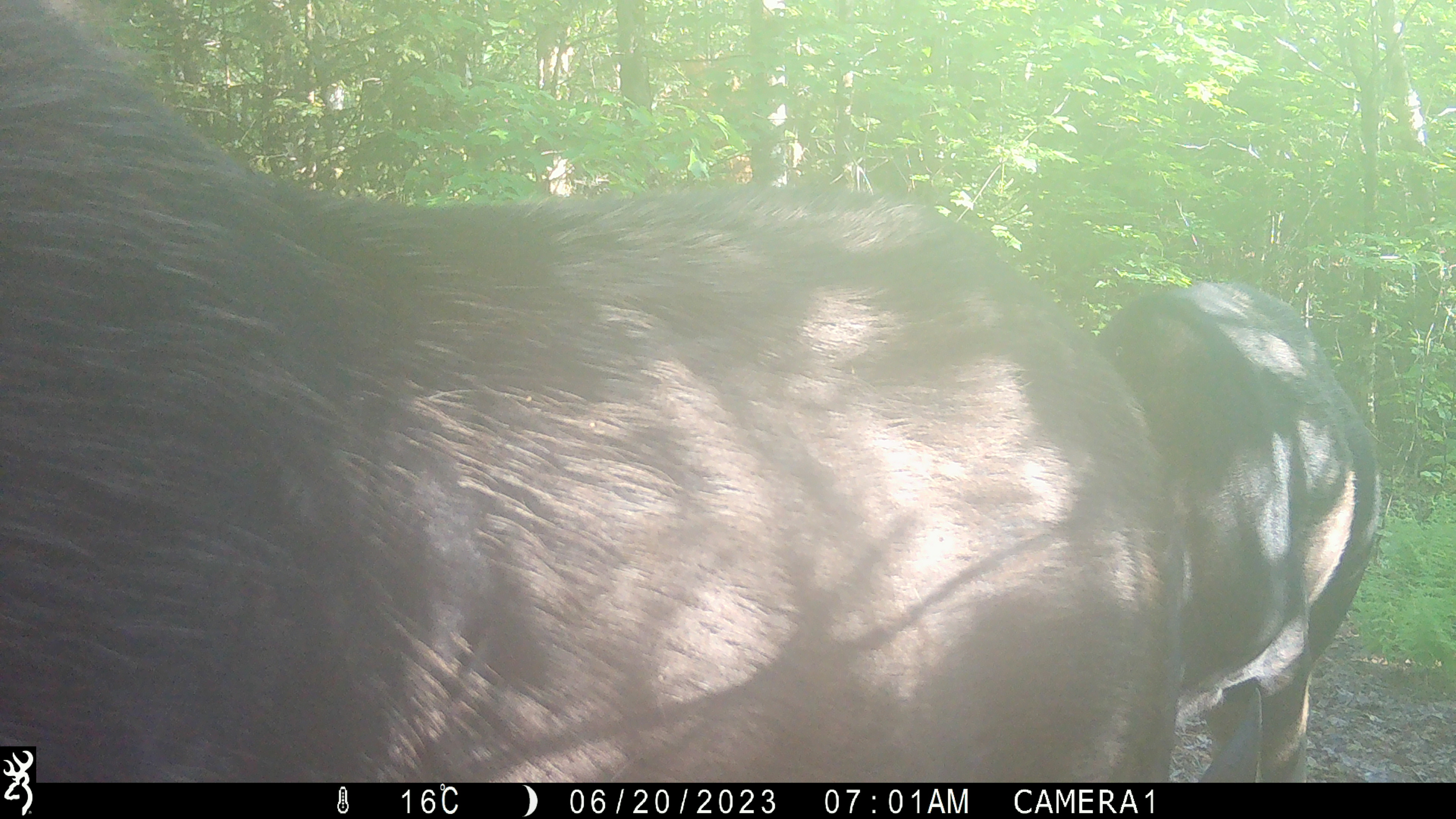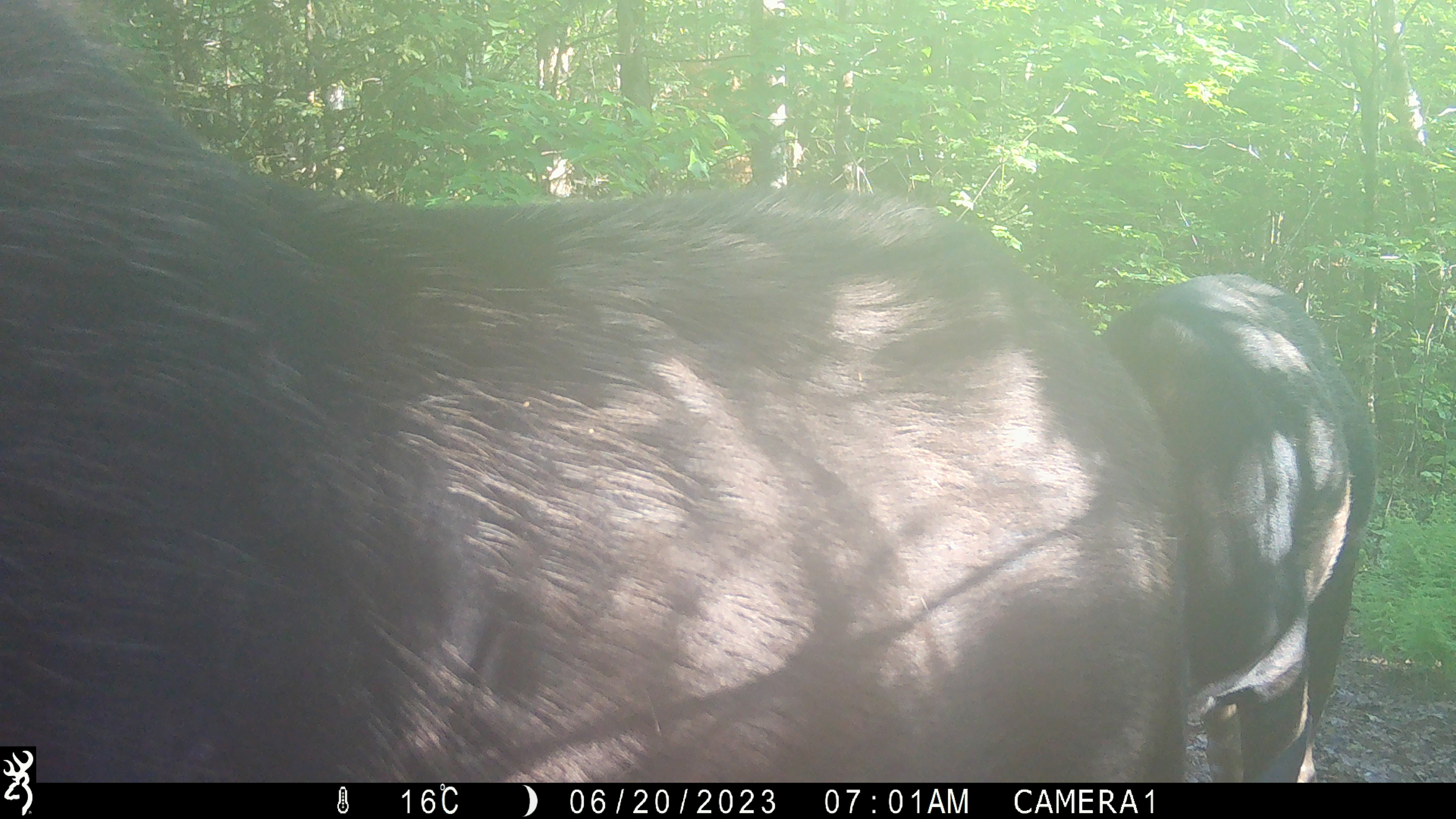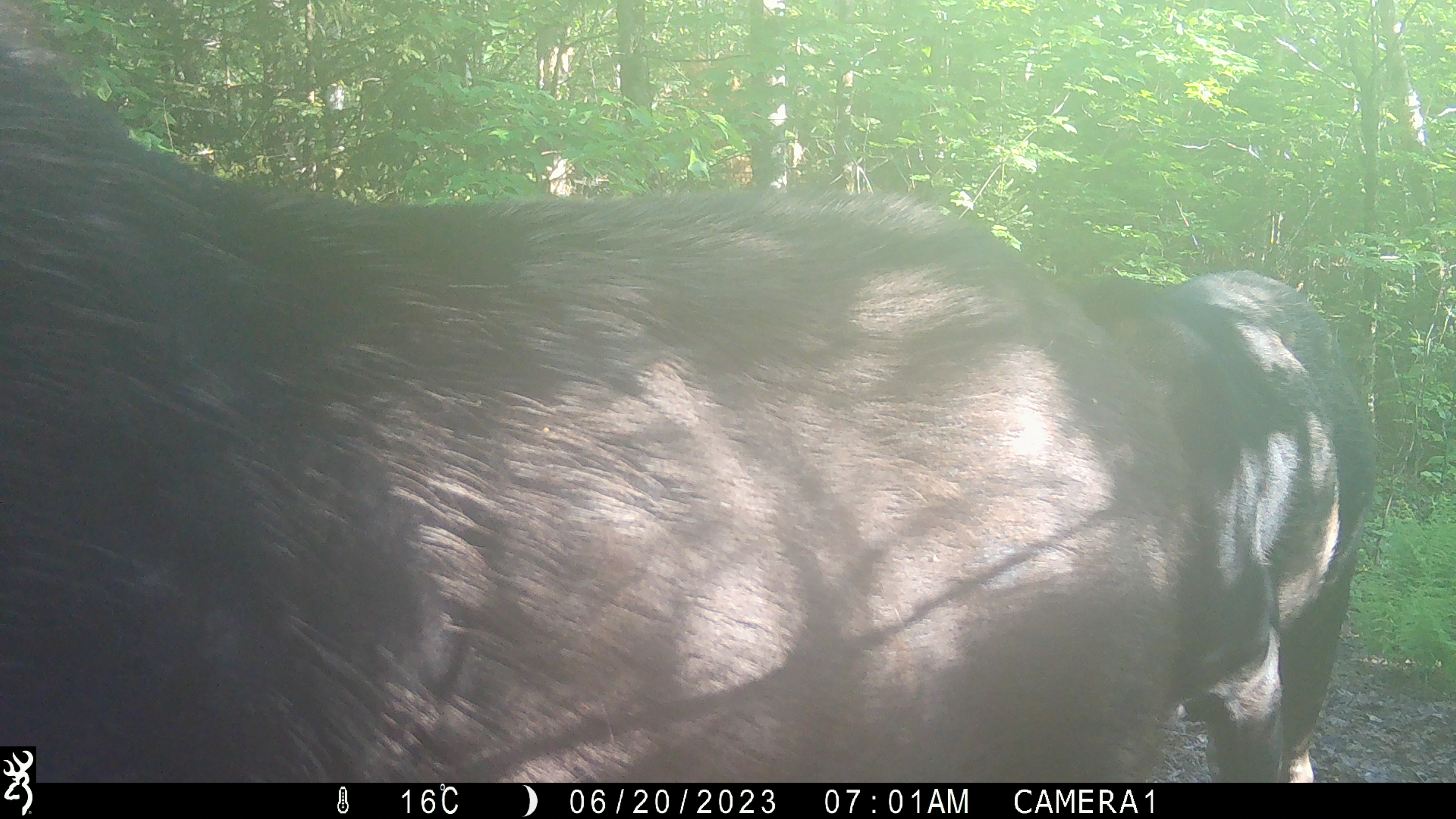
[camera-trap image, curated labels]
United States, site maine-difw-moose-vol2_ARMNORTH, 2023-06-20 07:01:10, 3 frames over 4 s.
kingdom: Animalia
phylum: Chordata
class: Mammalia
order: Artiodactyla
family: Cervidae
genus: Alces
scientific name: Alces alces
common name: moose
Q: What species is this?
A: Moose (Alces alces).